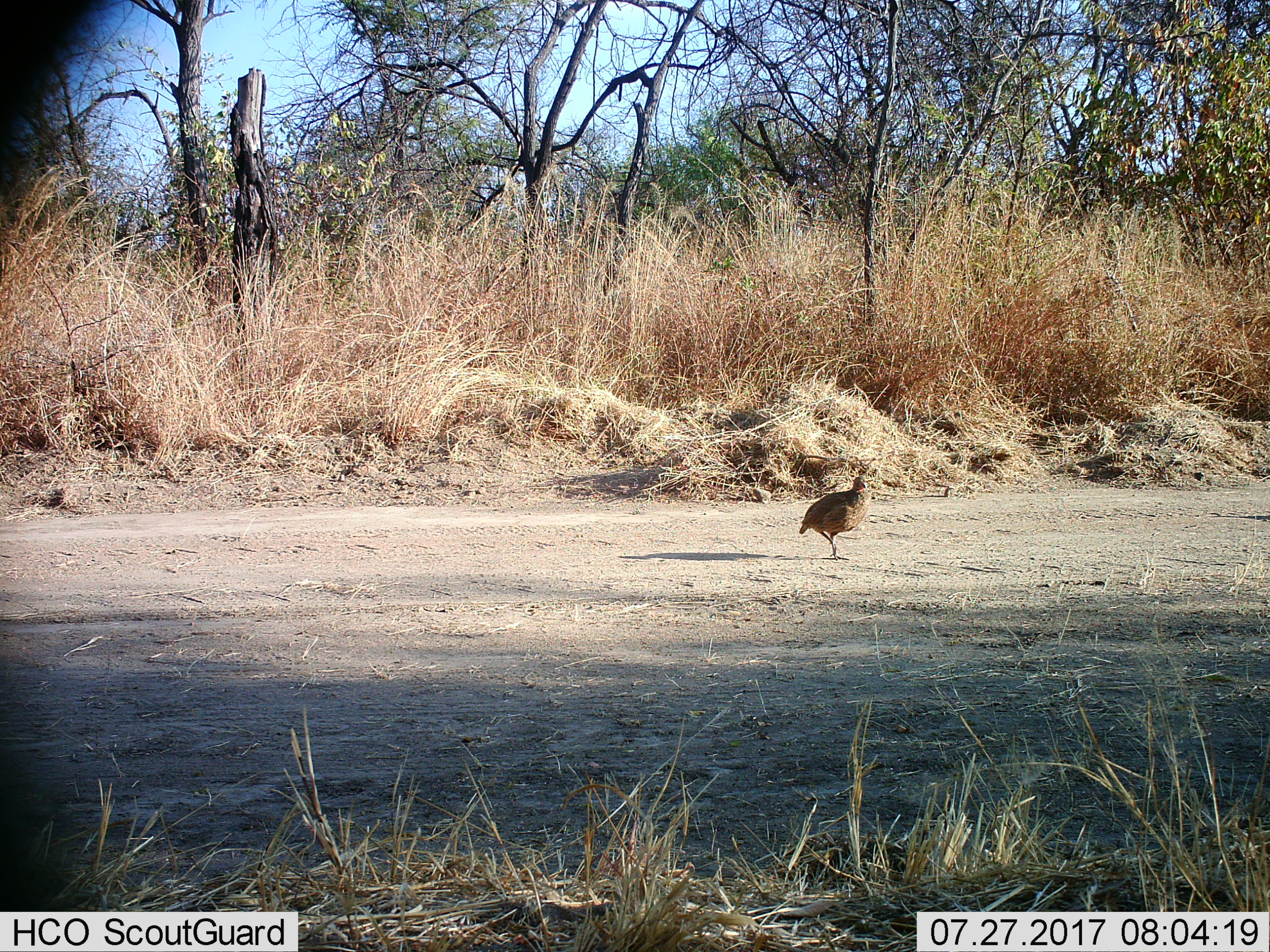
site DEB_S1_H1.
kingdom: Animalia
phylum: Chordata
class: Aves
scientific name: Aves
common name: bird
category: birdother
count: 1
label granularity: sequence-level